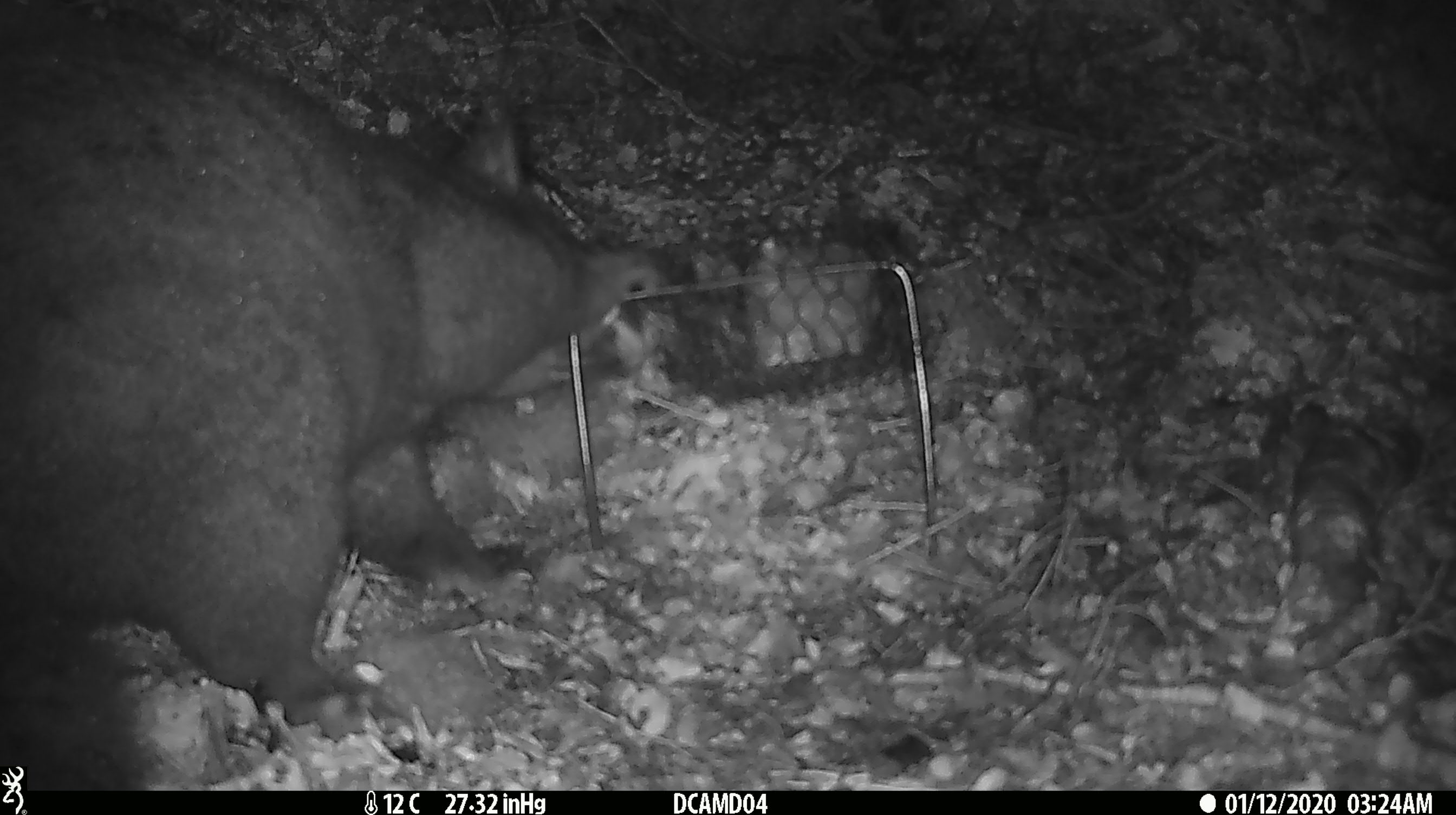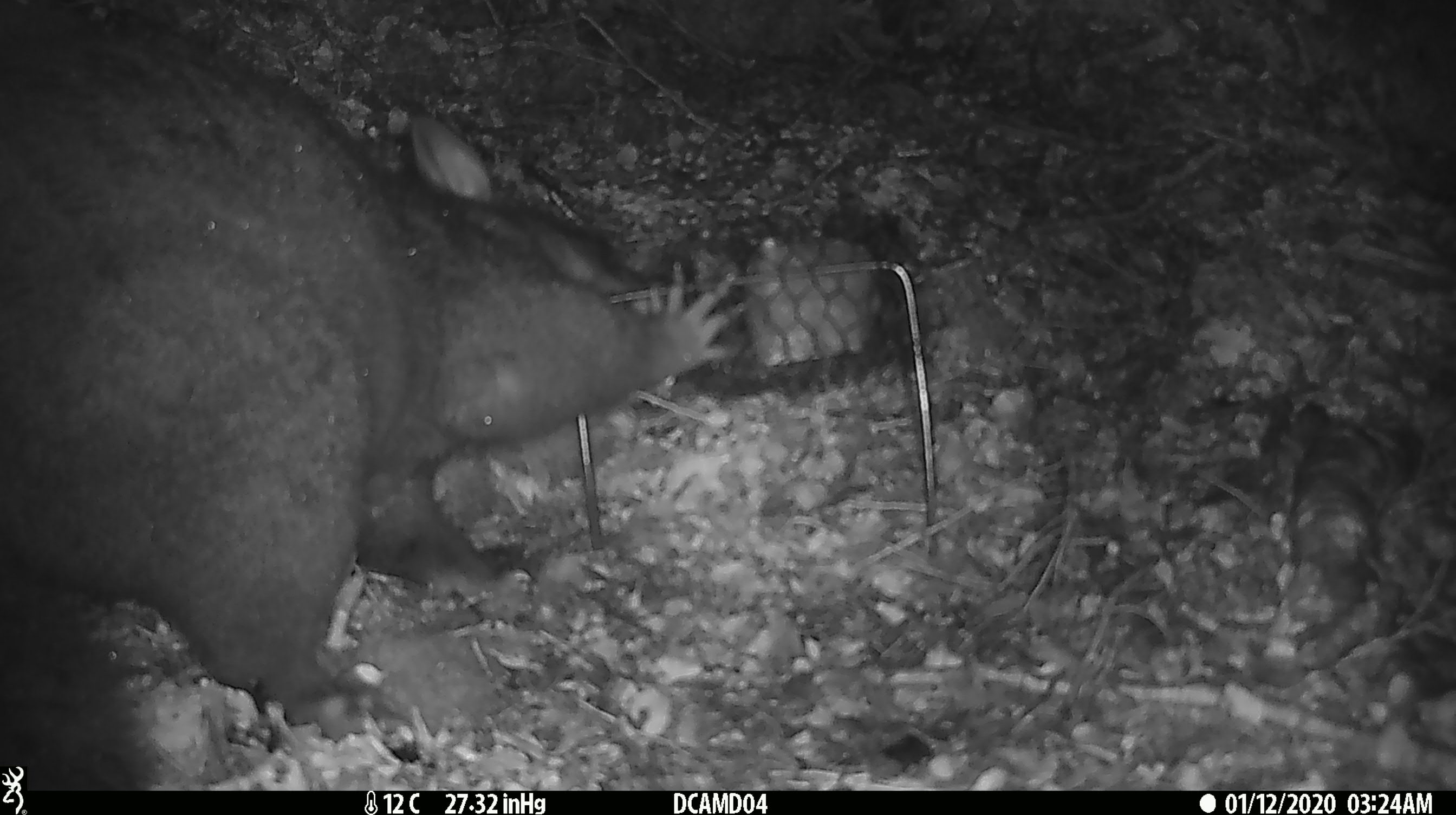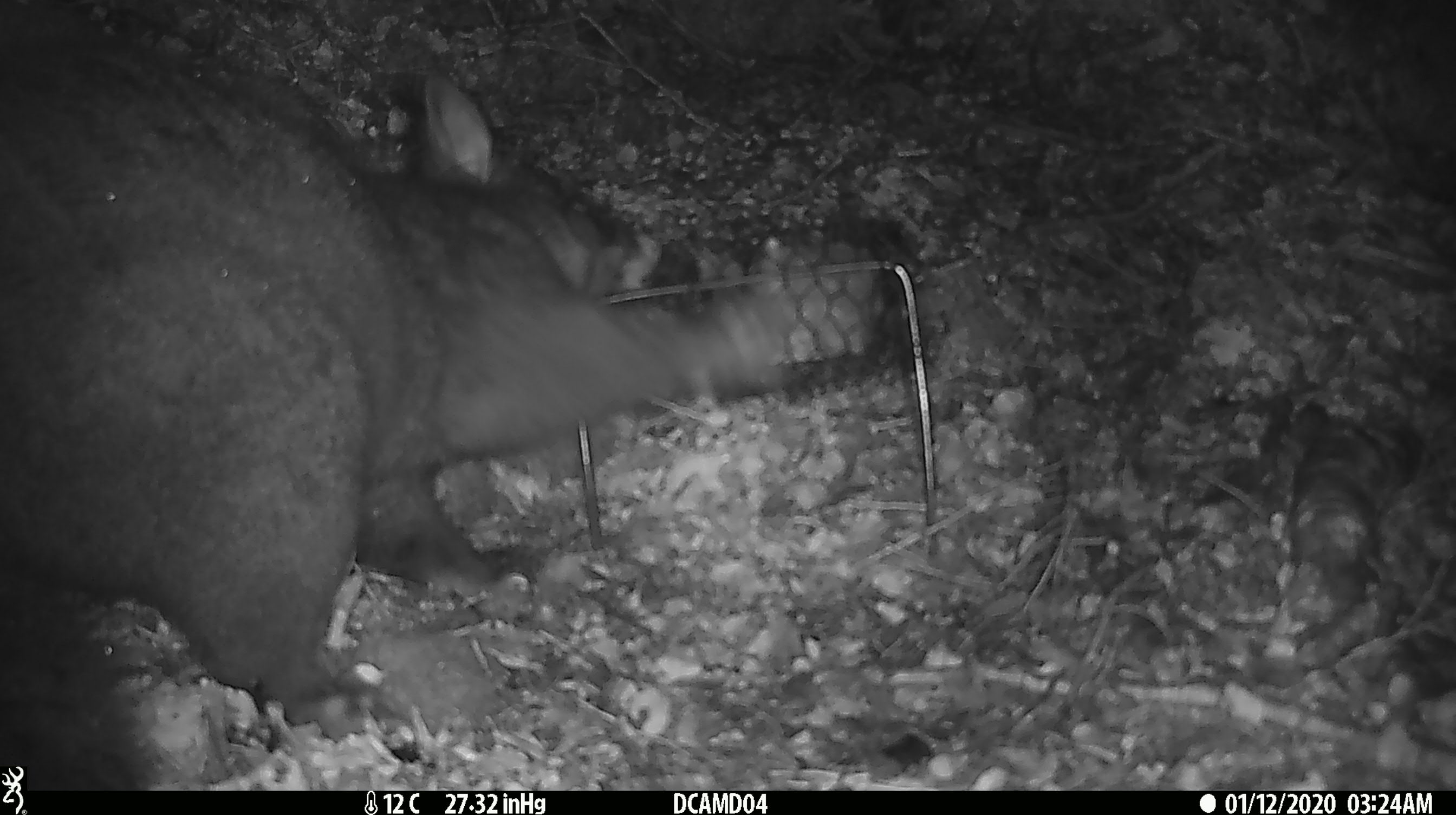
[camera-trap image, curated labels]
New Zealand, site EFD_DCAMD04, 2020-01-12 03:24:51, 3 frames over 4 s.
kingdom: Animalia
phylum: Chordata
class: Mammalia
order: Diprotodontia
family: Phalangeridae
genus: Trichosurus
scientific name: Trichosurus vulpecula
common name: common brushtail possum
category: possum